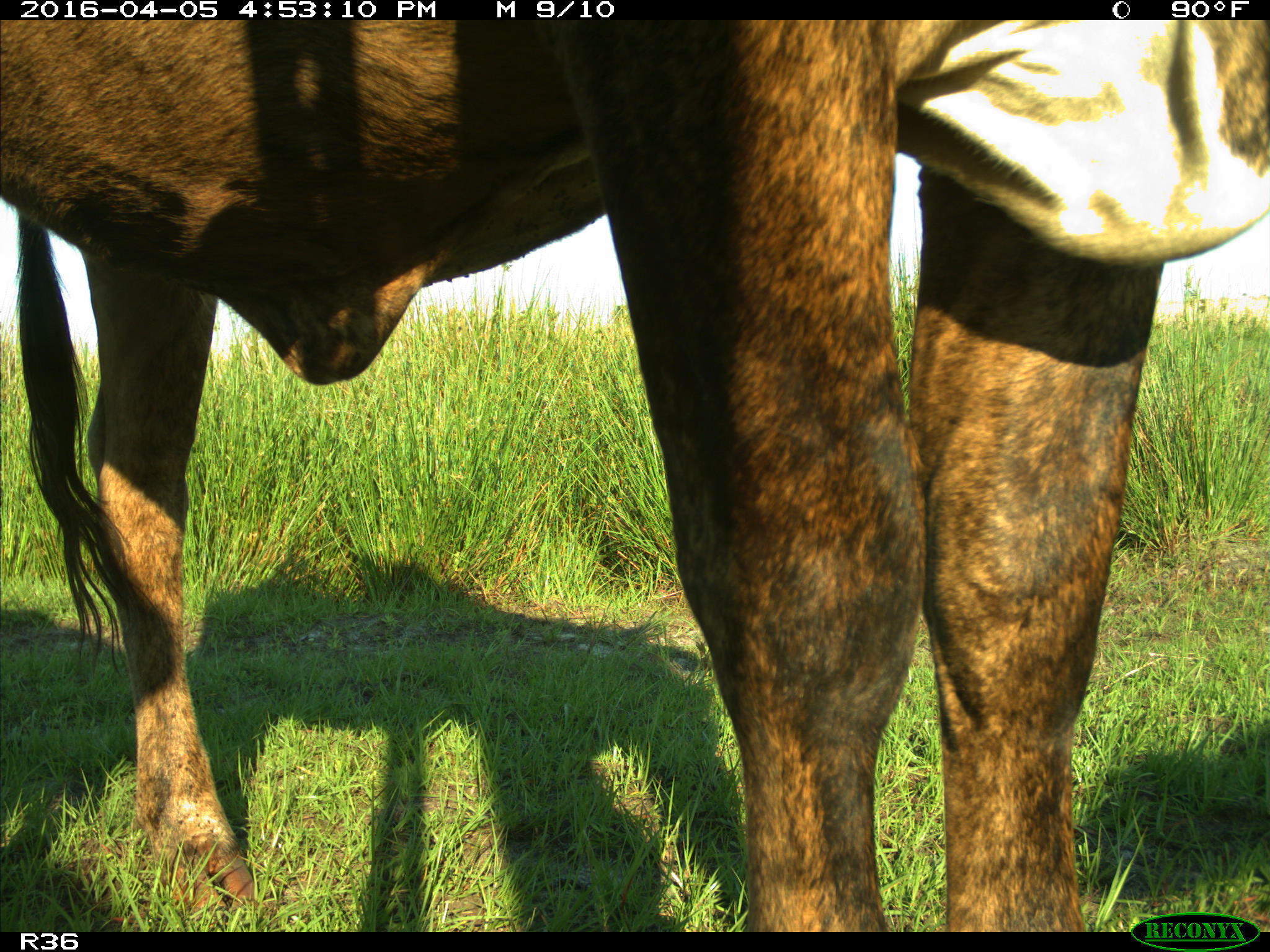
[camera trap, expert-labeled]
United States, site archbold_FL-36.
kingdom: Animalia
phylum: Chordata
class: Mammalia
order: Artiodactyla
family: Bovidae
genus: Bos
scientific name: Bos taurus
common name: domestic cow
Bos taurus (domestic cow).